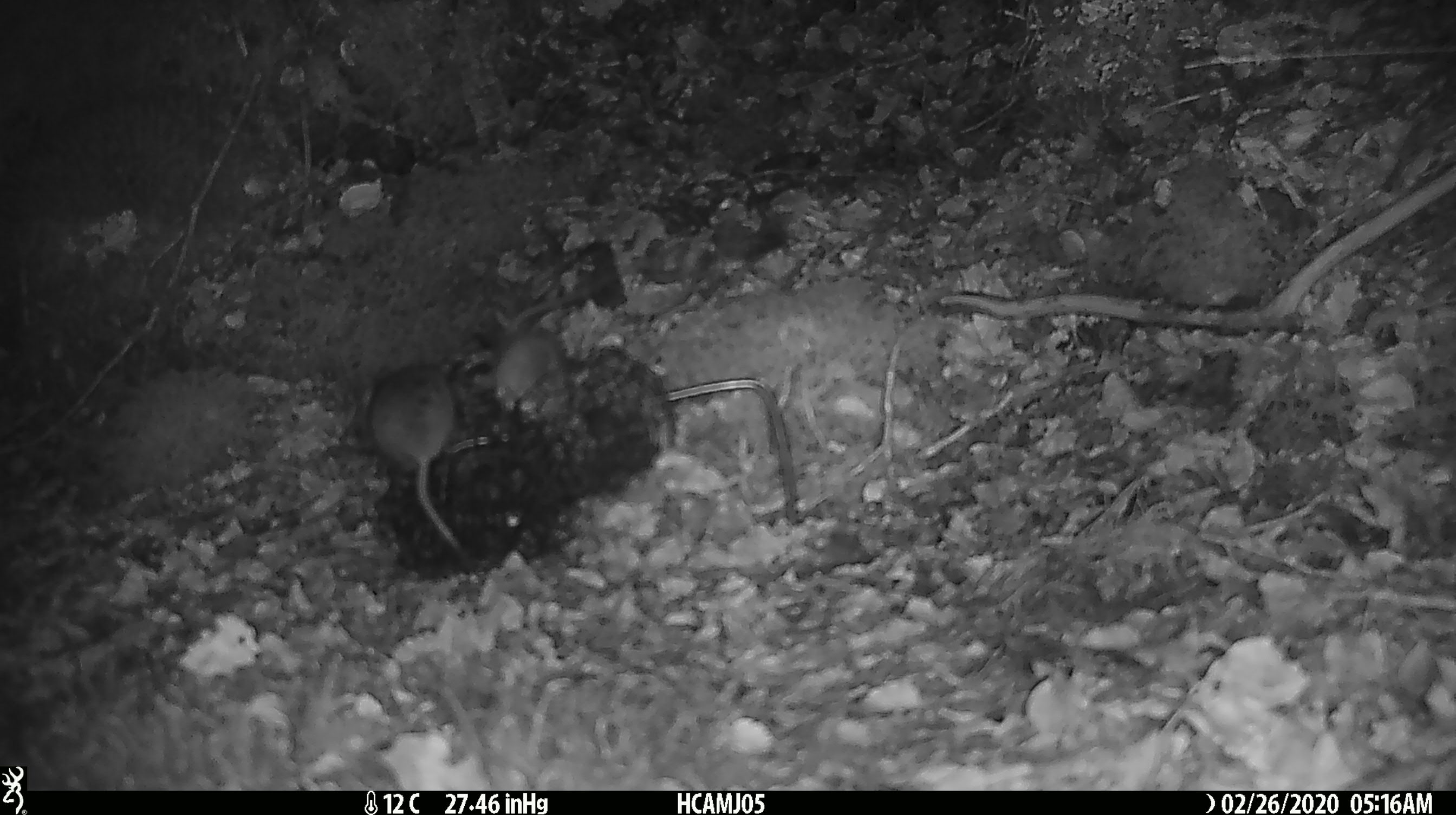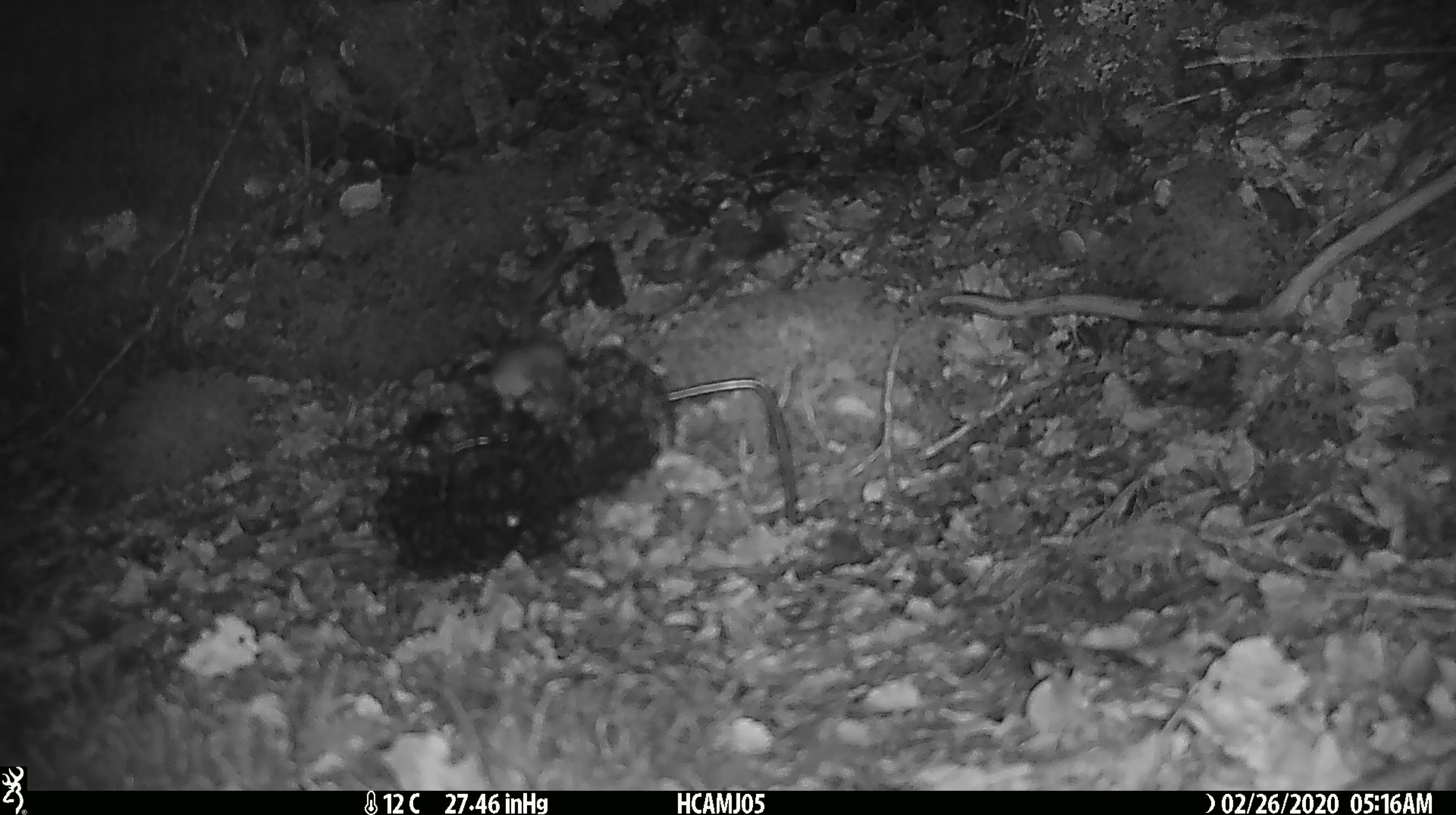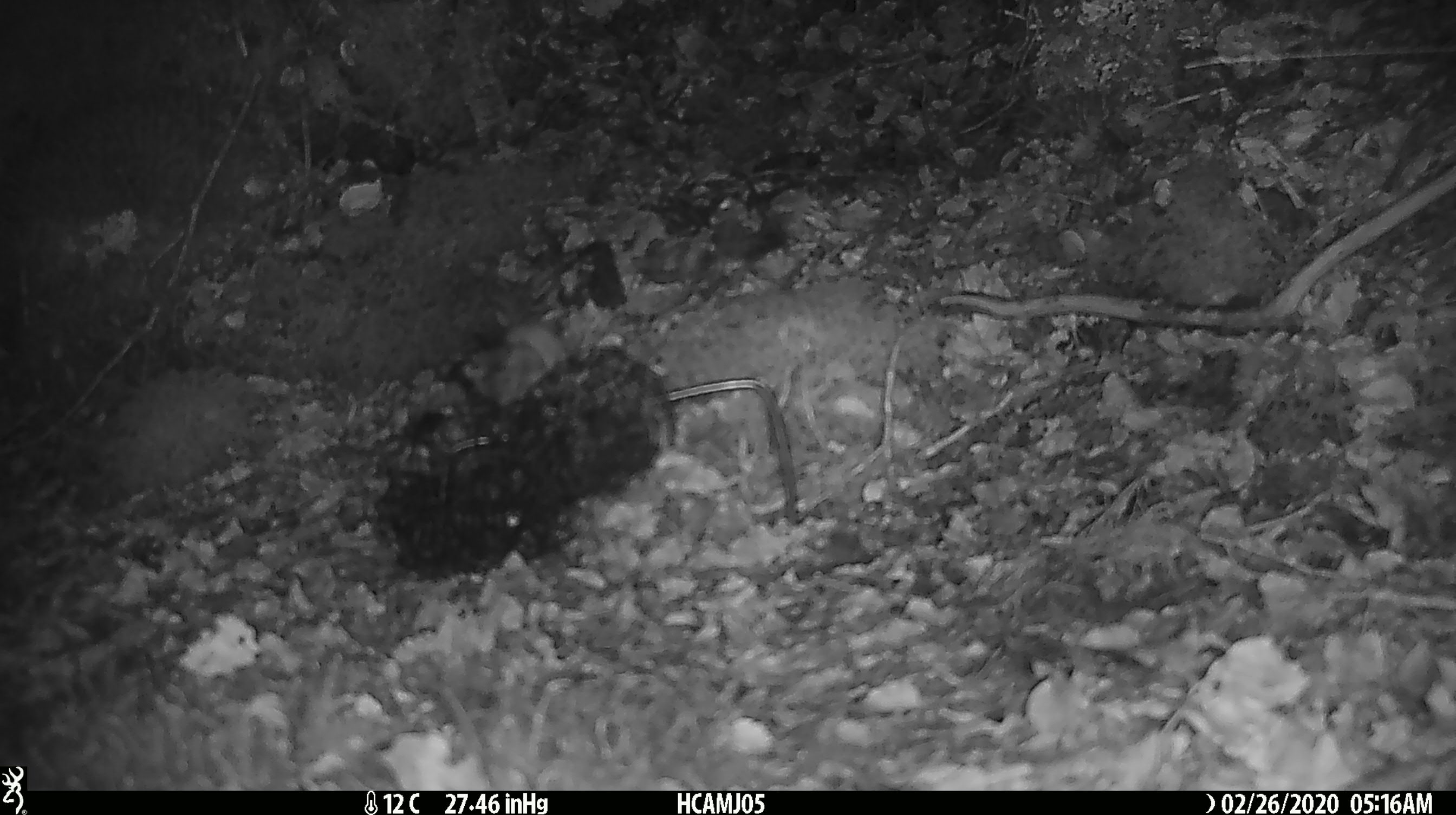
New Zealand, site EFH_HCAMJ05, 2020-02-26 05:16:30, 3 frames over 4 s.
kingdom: Animalia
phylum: Chordata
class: Mammalia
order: Rodentia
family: Muridae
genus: Mus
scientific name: Mus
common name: mouse